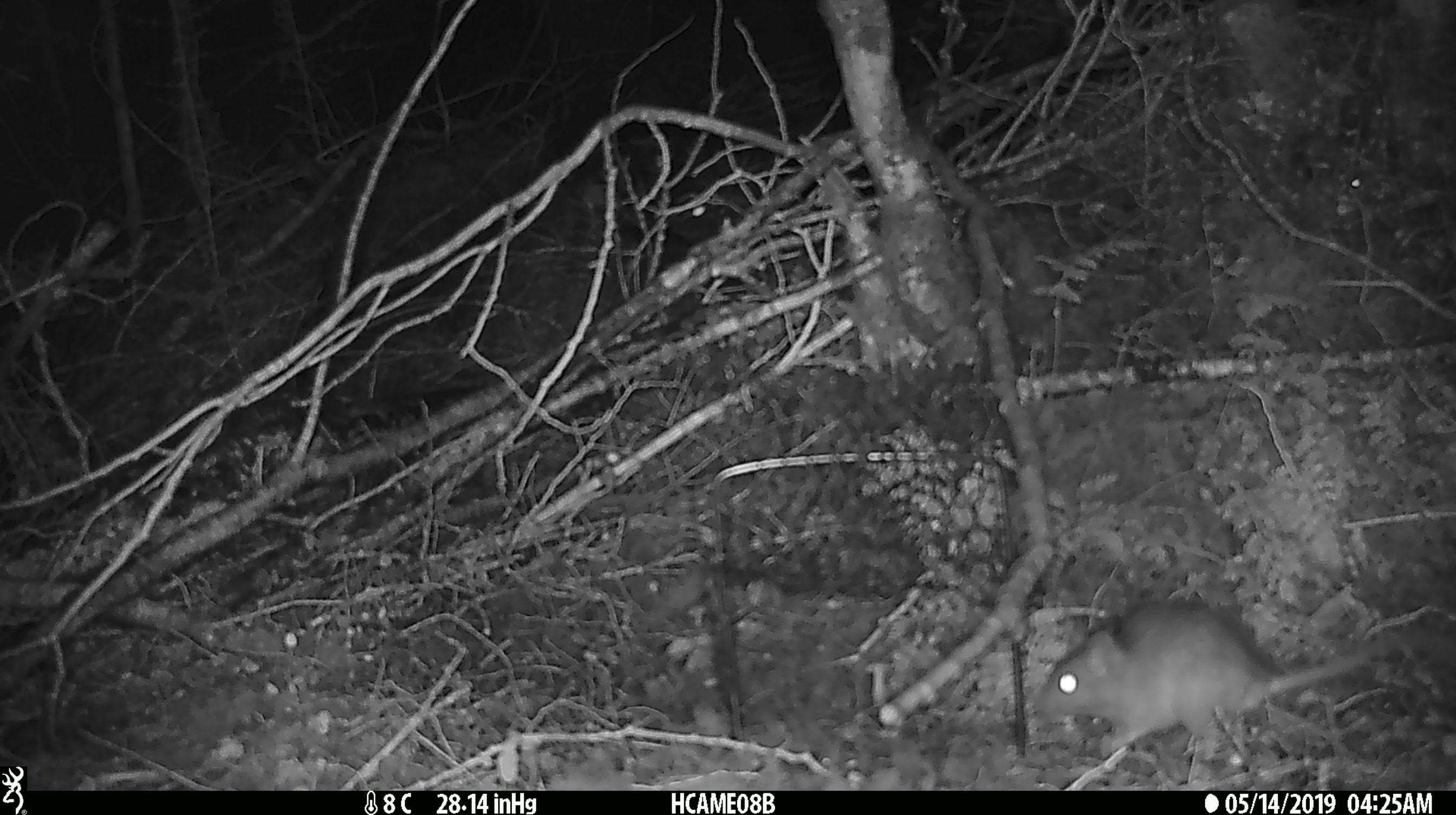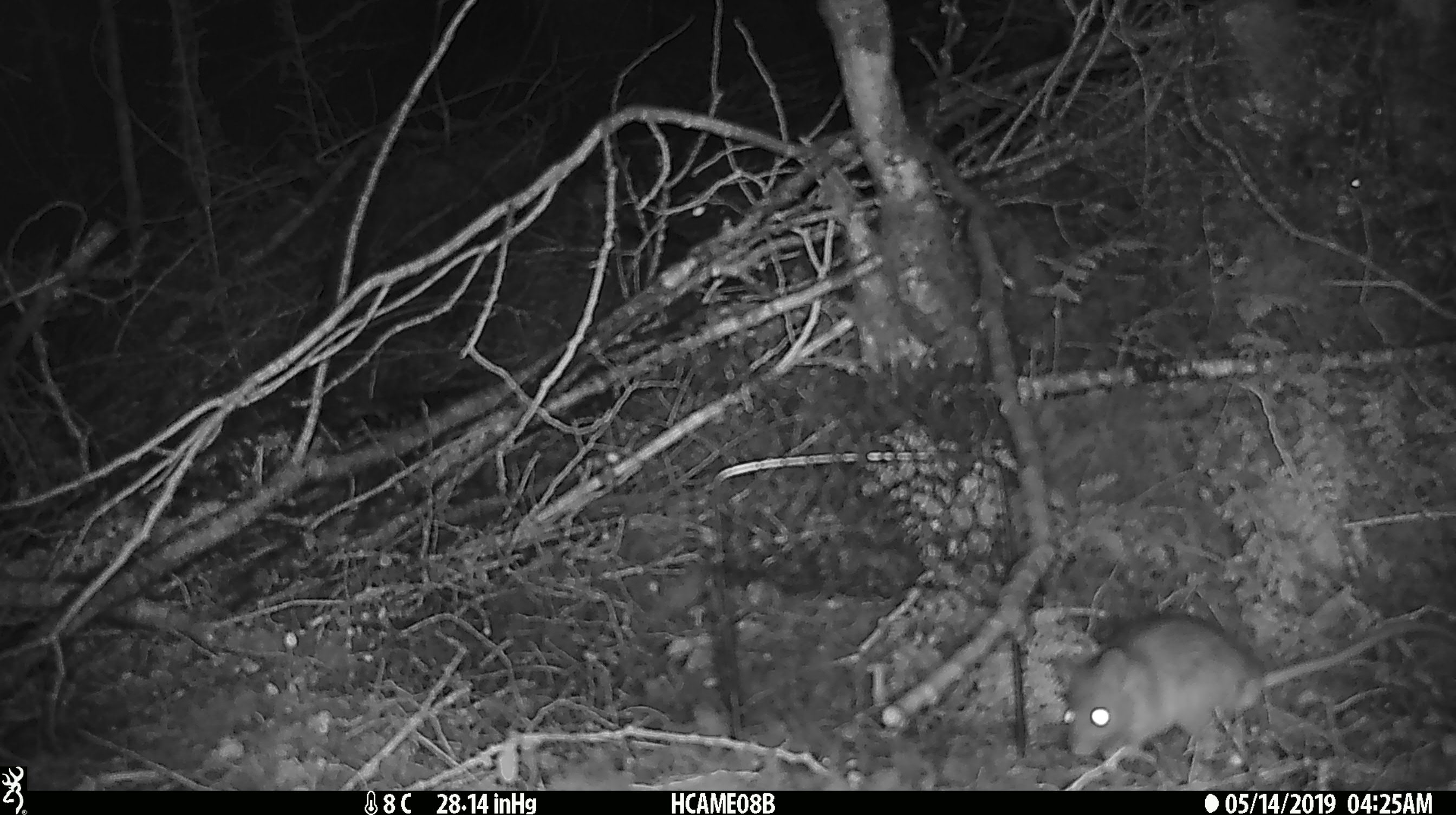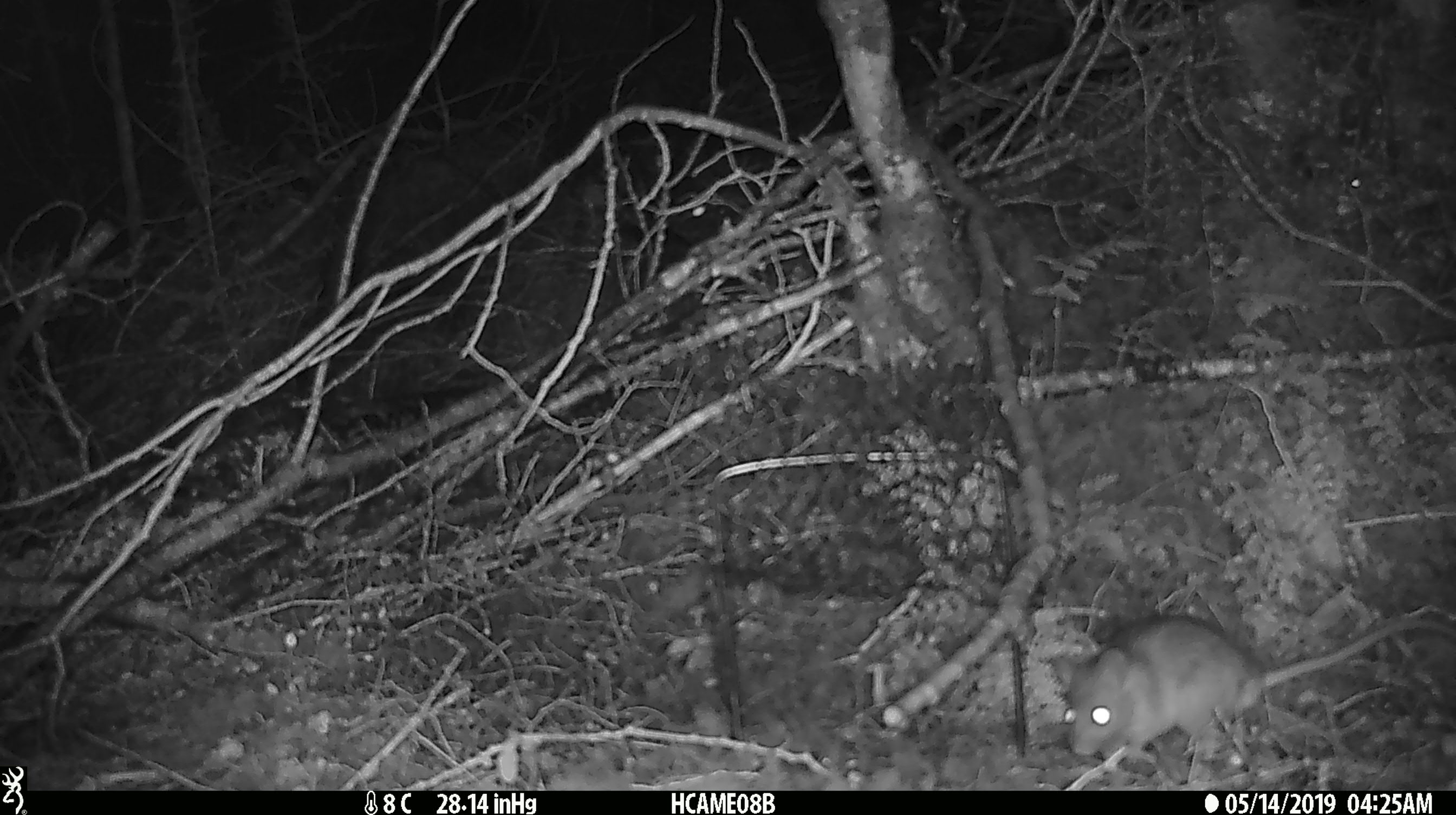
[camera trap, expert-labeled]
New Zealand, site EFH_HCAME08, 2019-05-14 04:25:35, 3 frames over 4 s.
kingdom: Animalia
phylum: Chordata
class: Mammalia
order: Rodentia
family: Muridae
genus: Rattus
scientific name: Rattus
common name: rat